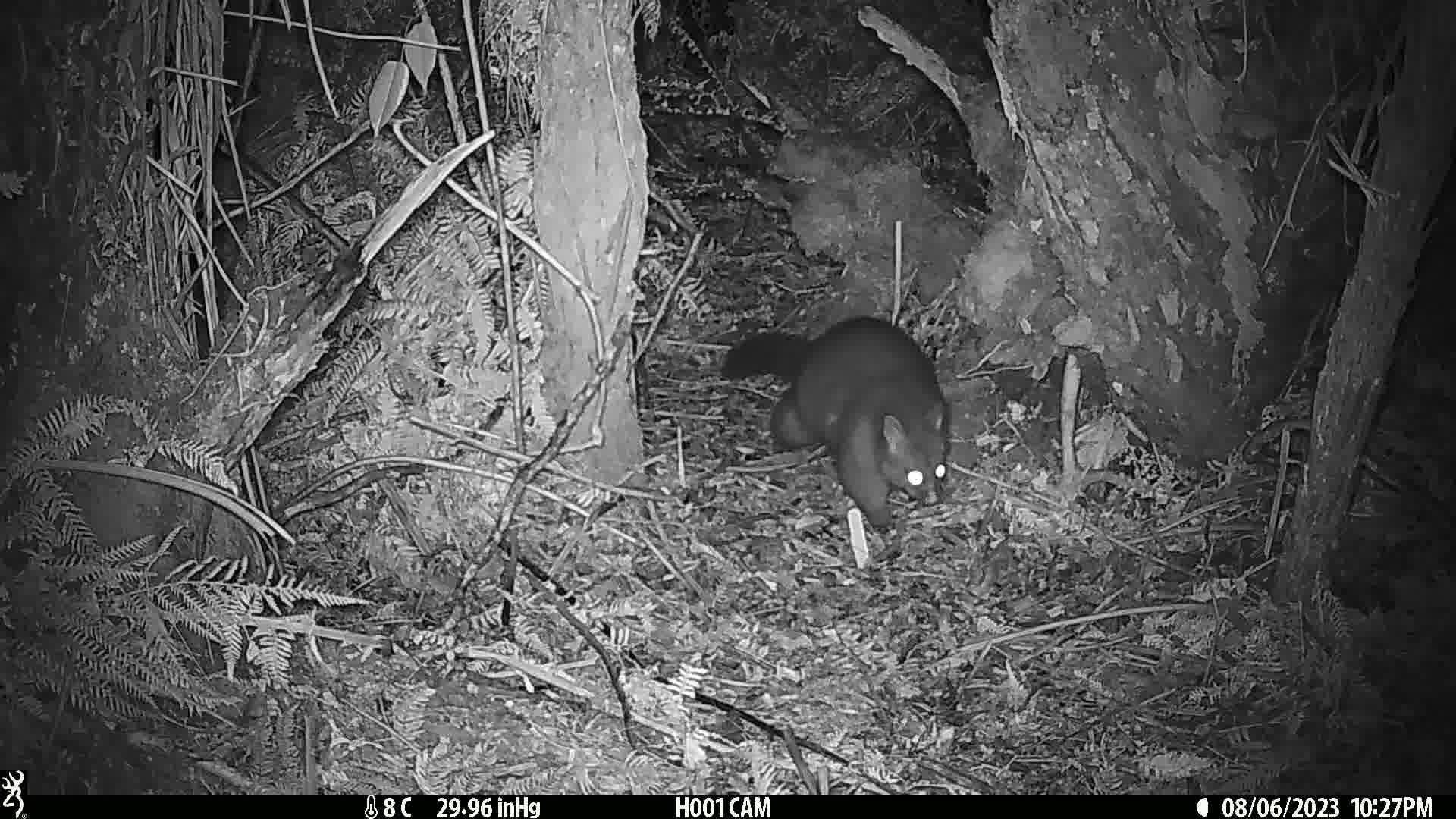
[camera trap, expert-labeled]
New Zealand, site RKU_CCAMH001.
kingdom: Animalia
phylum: Chordata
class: Mammalia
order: Diprotodontia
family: Phalangeridae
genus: Trichosurus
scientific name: Trichosurus vulpecula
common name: common brushtail possum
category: possum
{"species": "possum (common brushtail possum) (Trichosurus vulpecula)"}